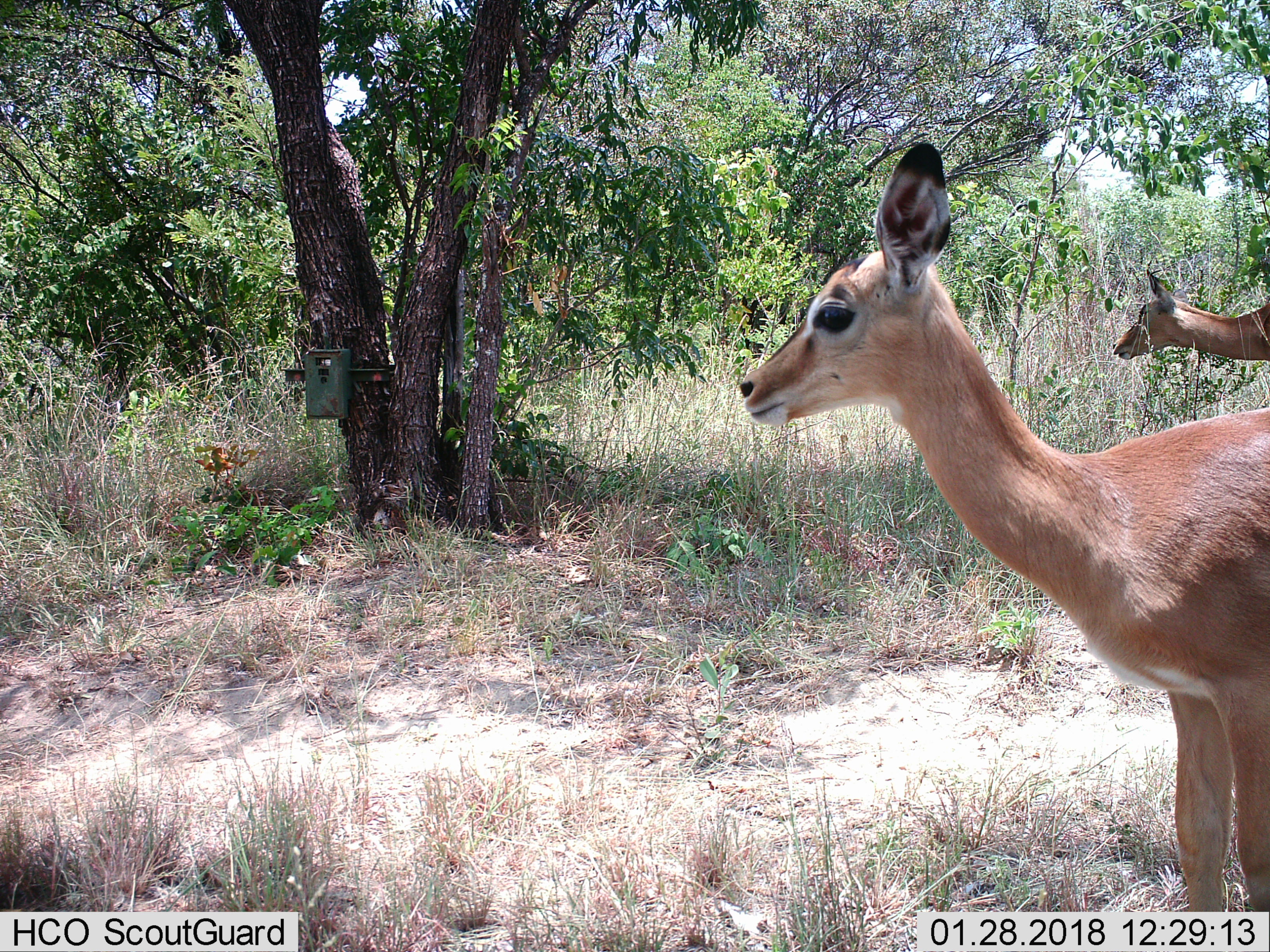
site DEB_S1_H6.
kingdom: Animalia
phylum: Chordata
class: Mammalia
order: Artiodactyla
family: Bovidae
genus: Aepyceros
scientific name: Aepyceros melampus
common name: impala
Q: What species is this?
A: Impala (Aepyceros melampus).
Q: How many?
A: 2.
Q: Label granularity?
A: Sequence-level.